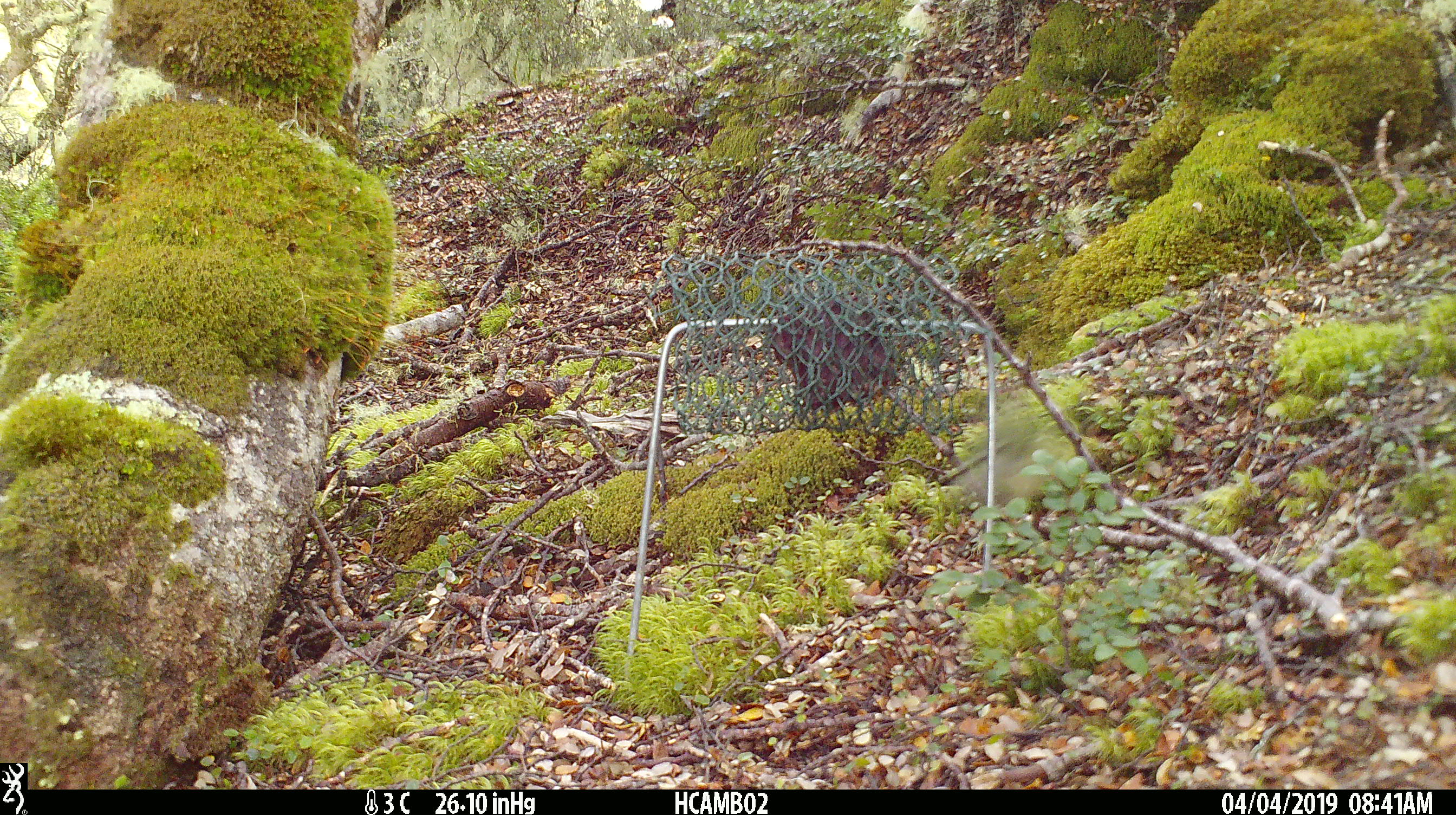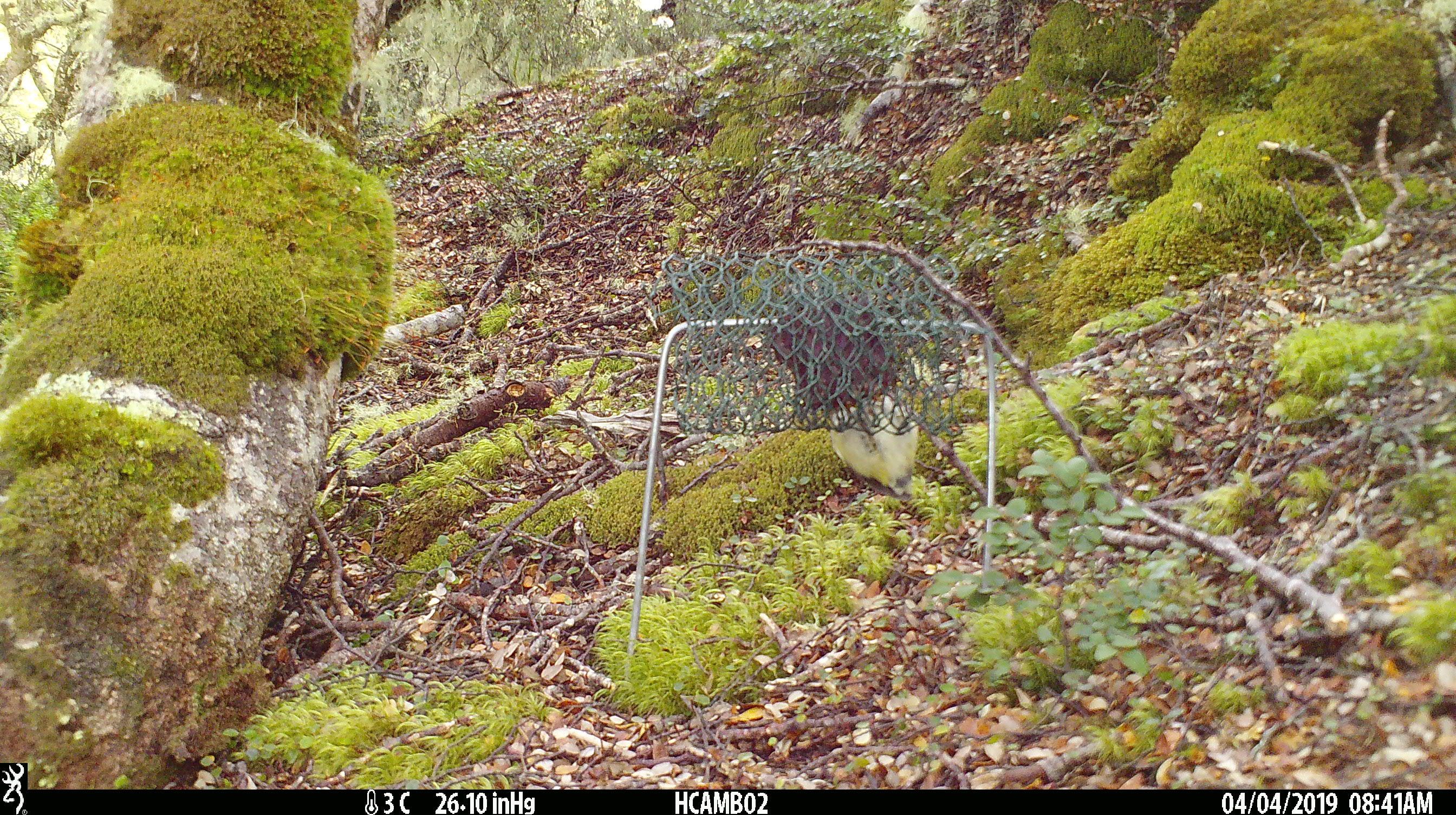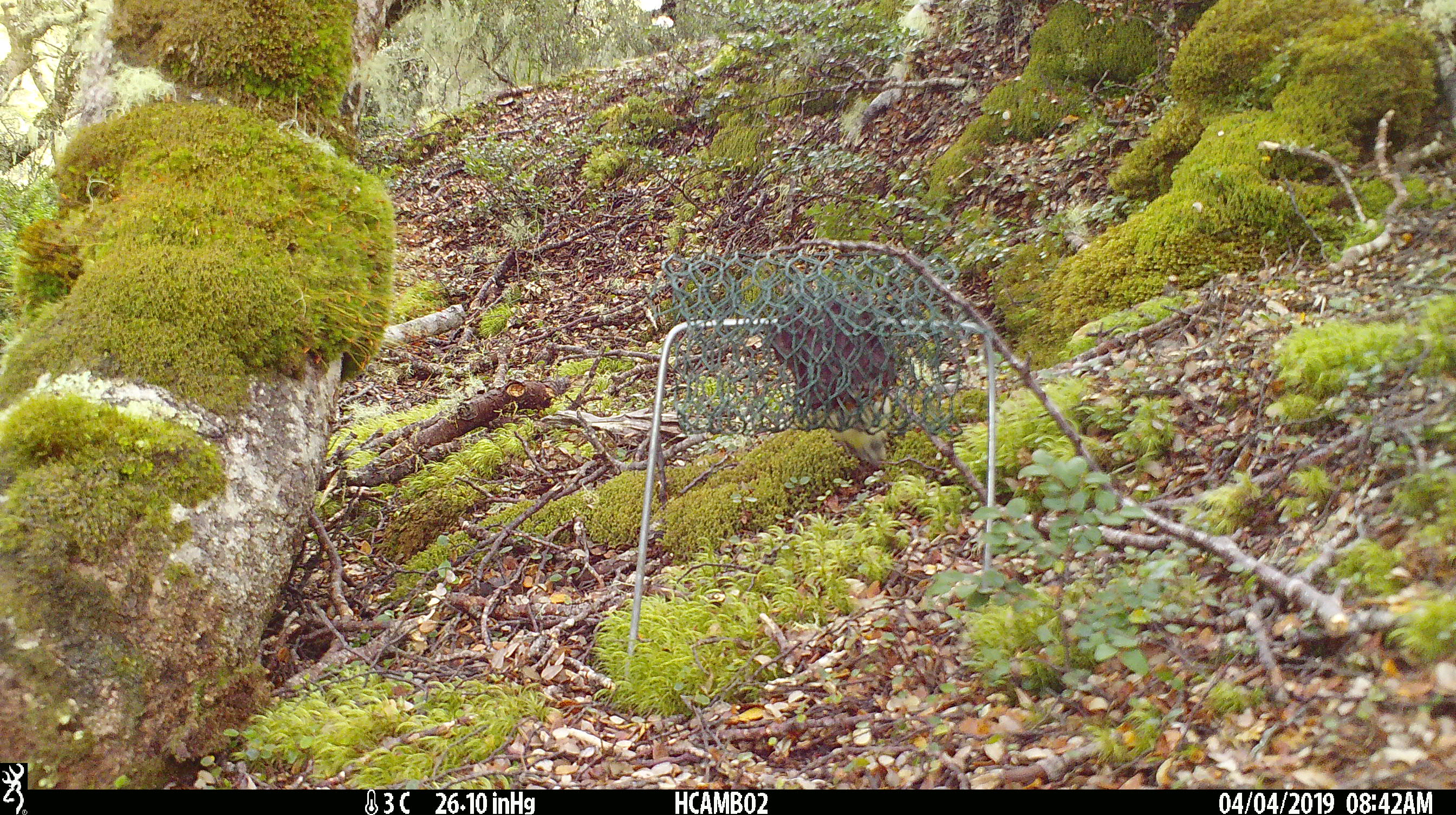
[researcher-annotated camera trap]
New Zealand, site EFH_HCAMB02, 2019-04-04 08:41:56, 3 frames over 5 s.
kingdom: Animalia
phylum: Chordata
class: Aves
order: Passeriformes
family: Acanthisittidae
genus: Acanthisitta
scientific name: Acanthisitta chloris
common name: rifleman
Rifleman (Acanthisitta chloris).